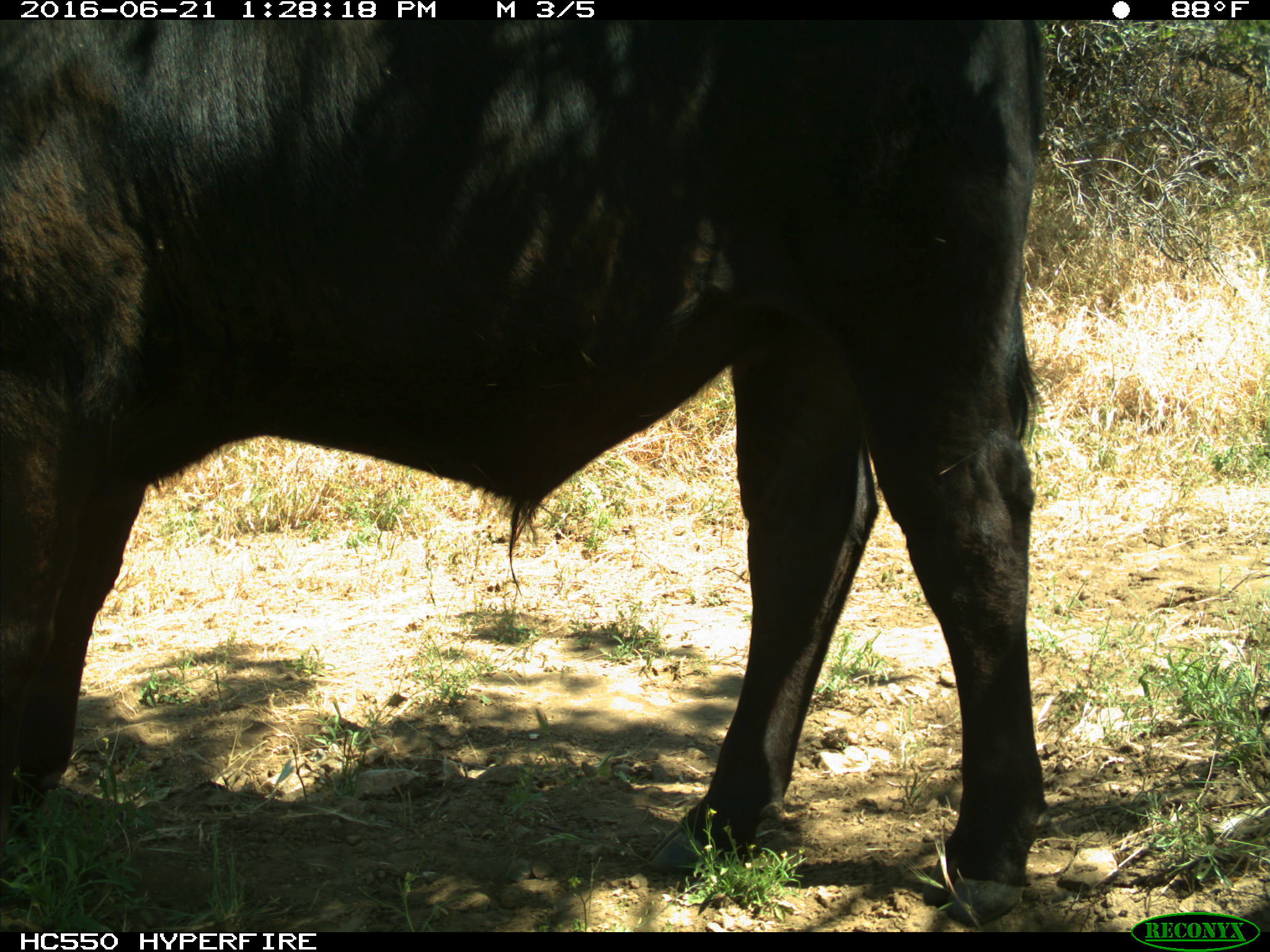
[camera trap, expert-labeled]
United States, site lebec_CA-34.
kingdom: Animalia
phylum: Chordata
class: Mammalia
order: Artiodactyla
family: Bovidae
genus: Bos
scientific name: Bos taurus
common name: domestic cow